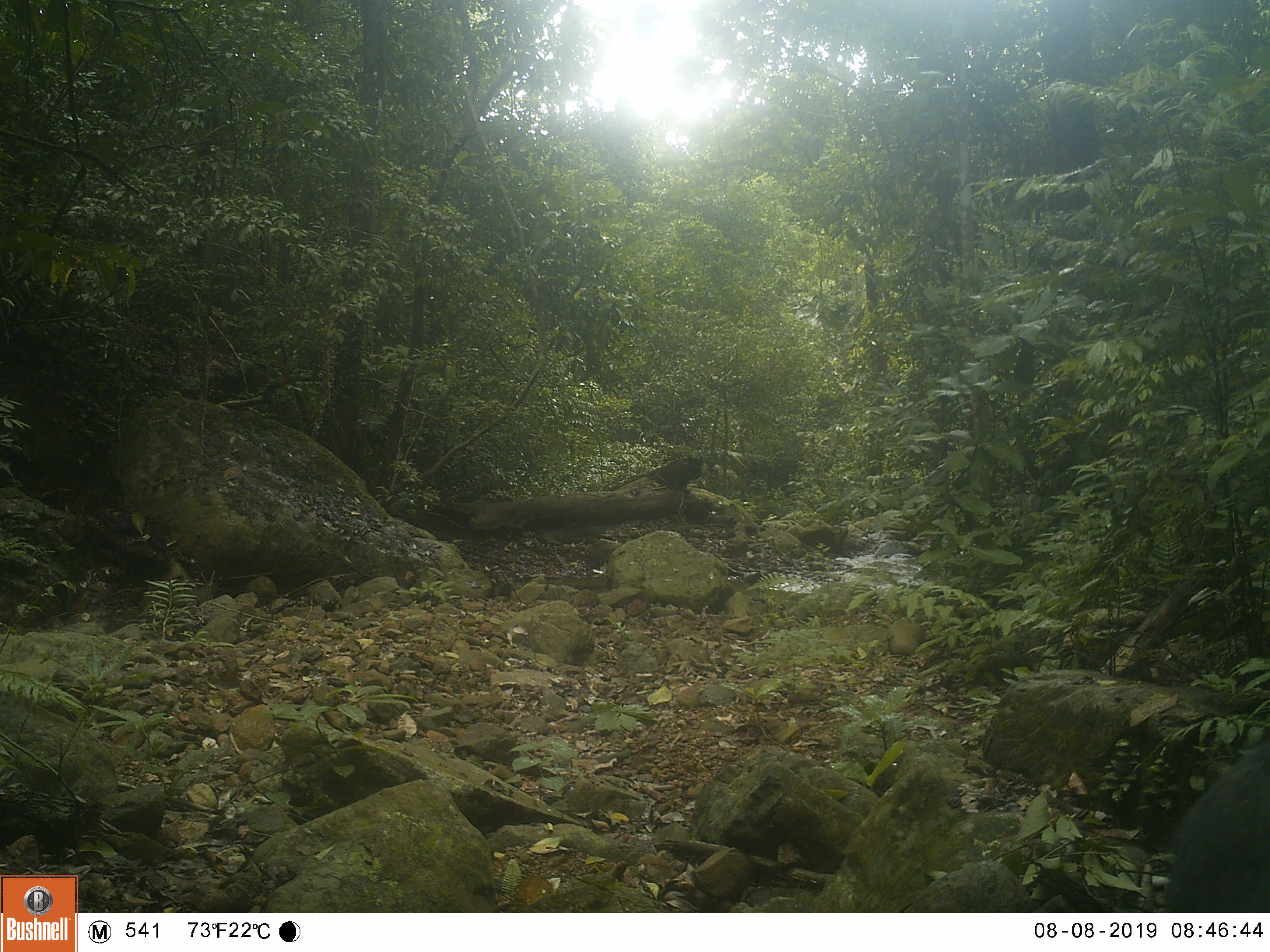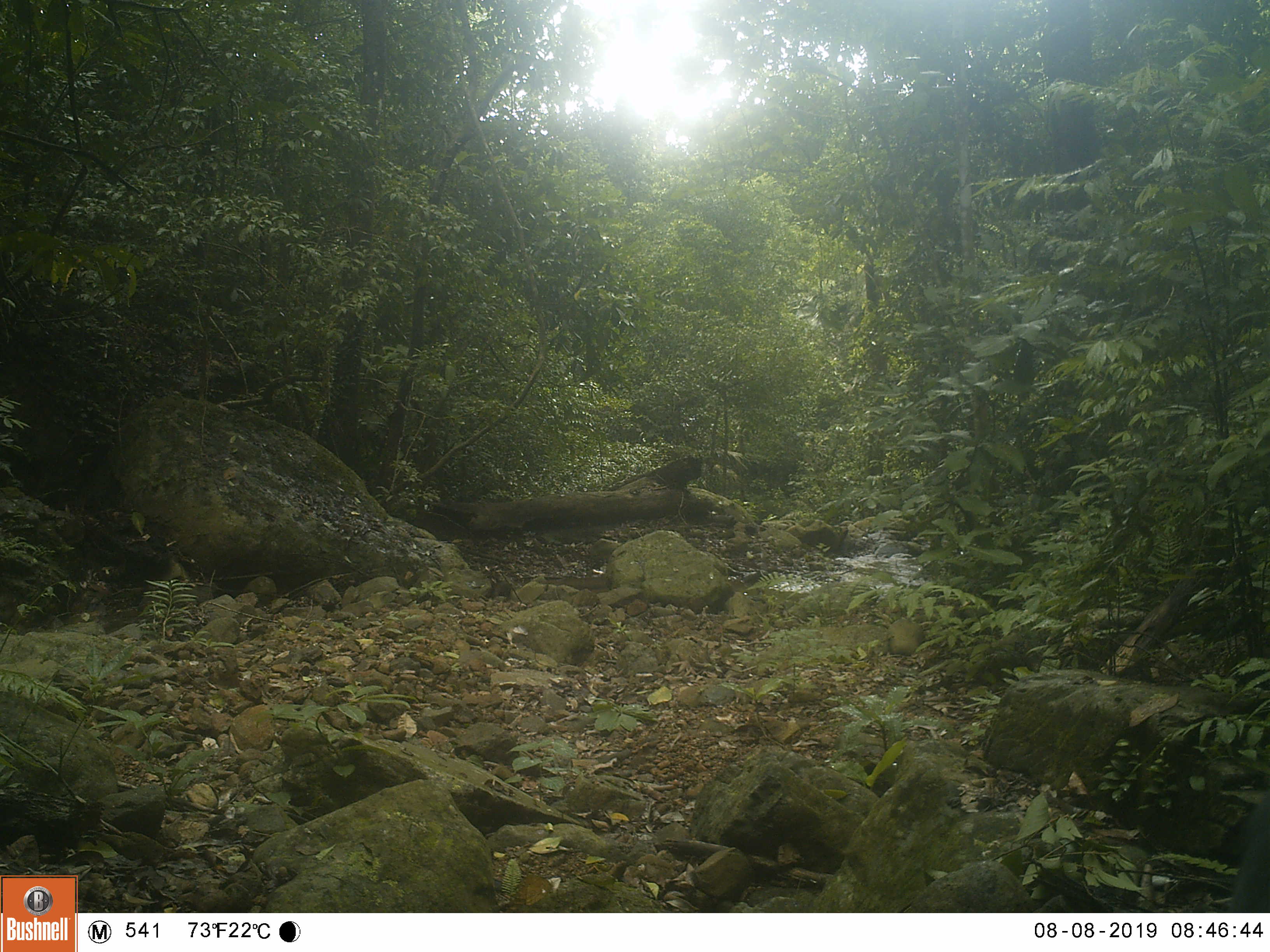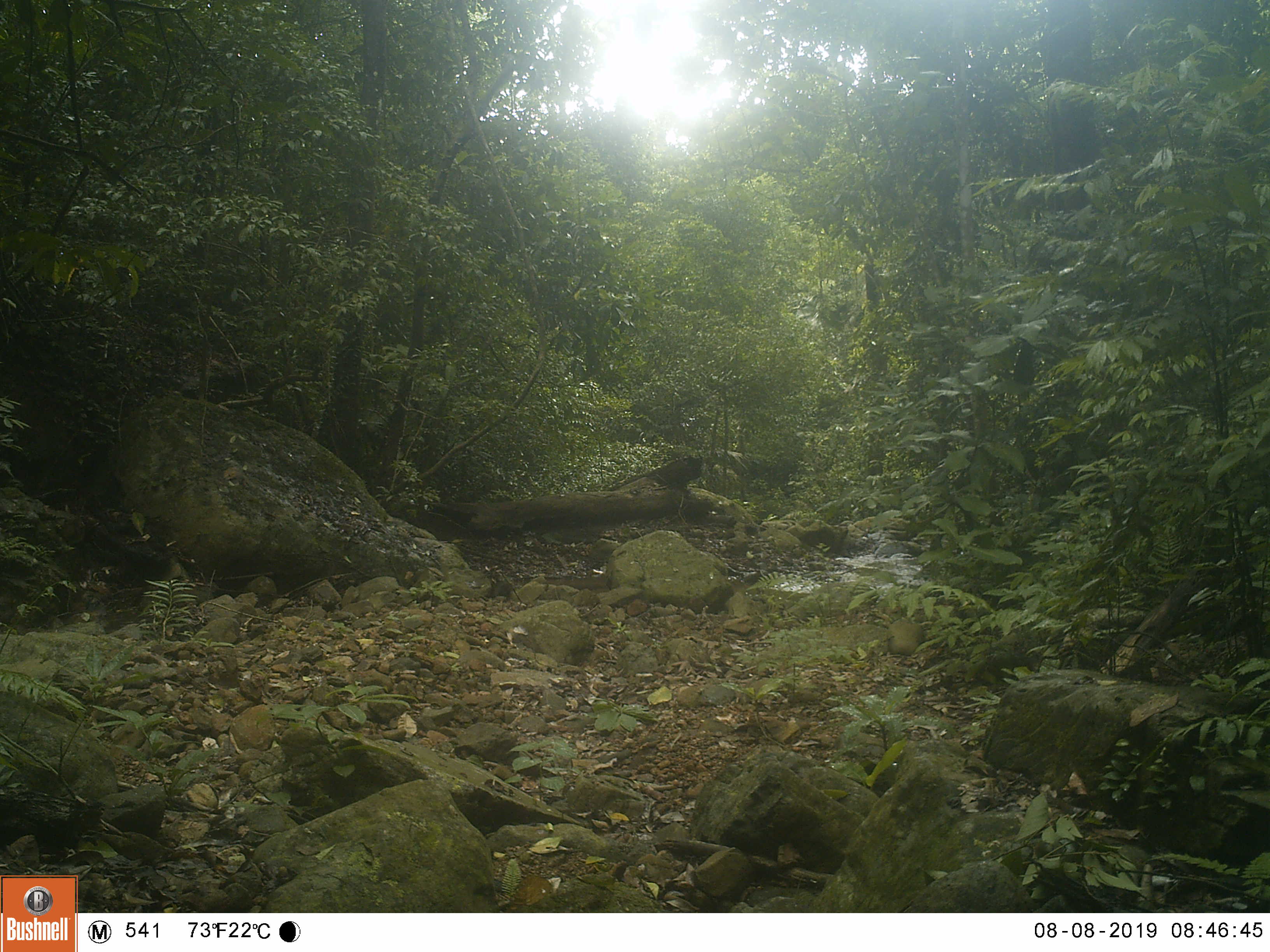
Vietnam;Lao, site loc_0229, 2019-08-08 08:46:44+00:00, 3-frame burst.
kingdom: Animalia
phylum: Chordata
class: Mammalia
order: Artiodactyla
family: Suidae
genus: Sus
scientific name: Sus scrofa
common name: eurasian wild pig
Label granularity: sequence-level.